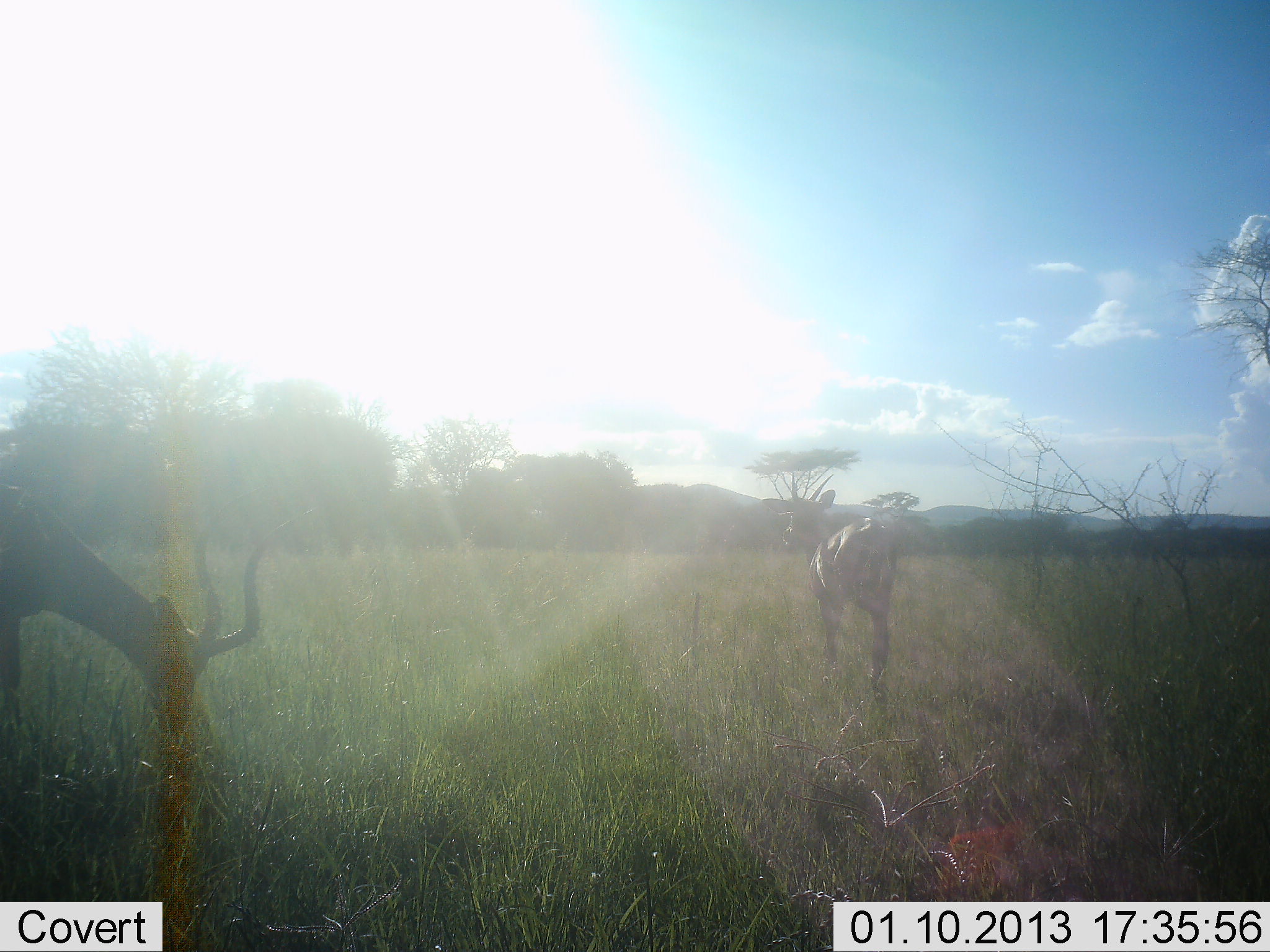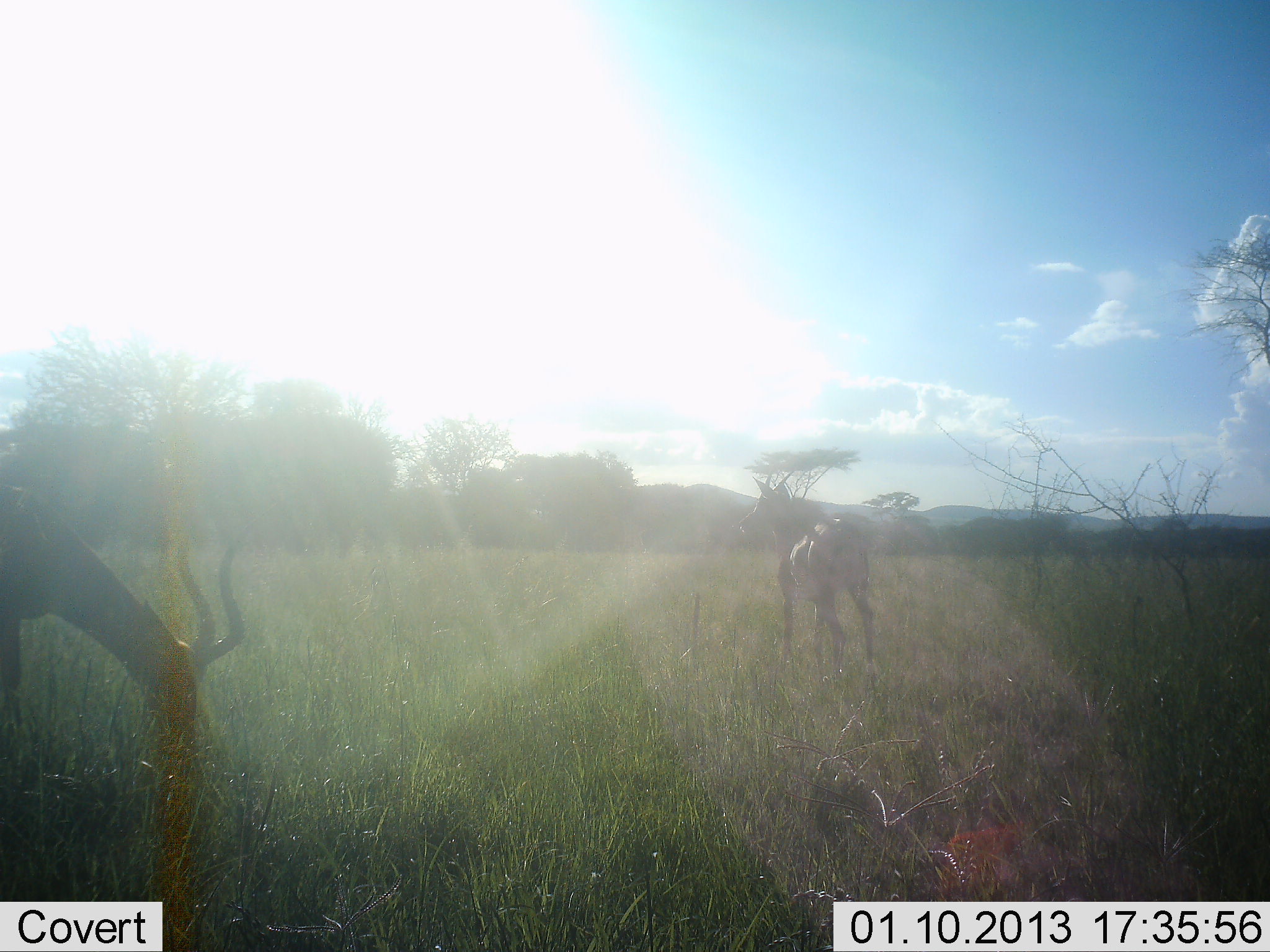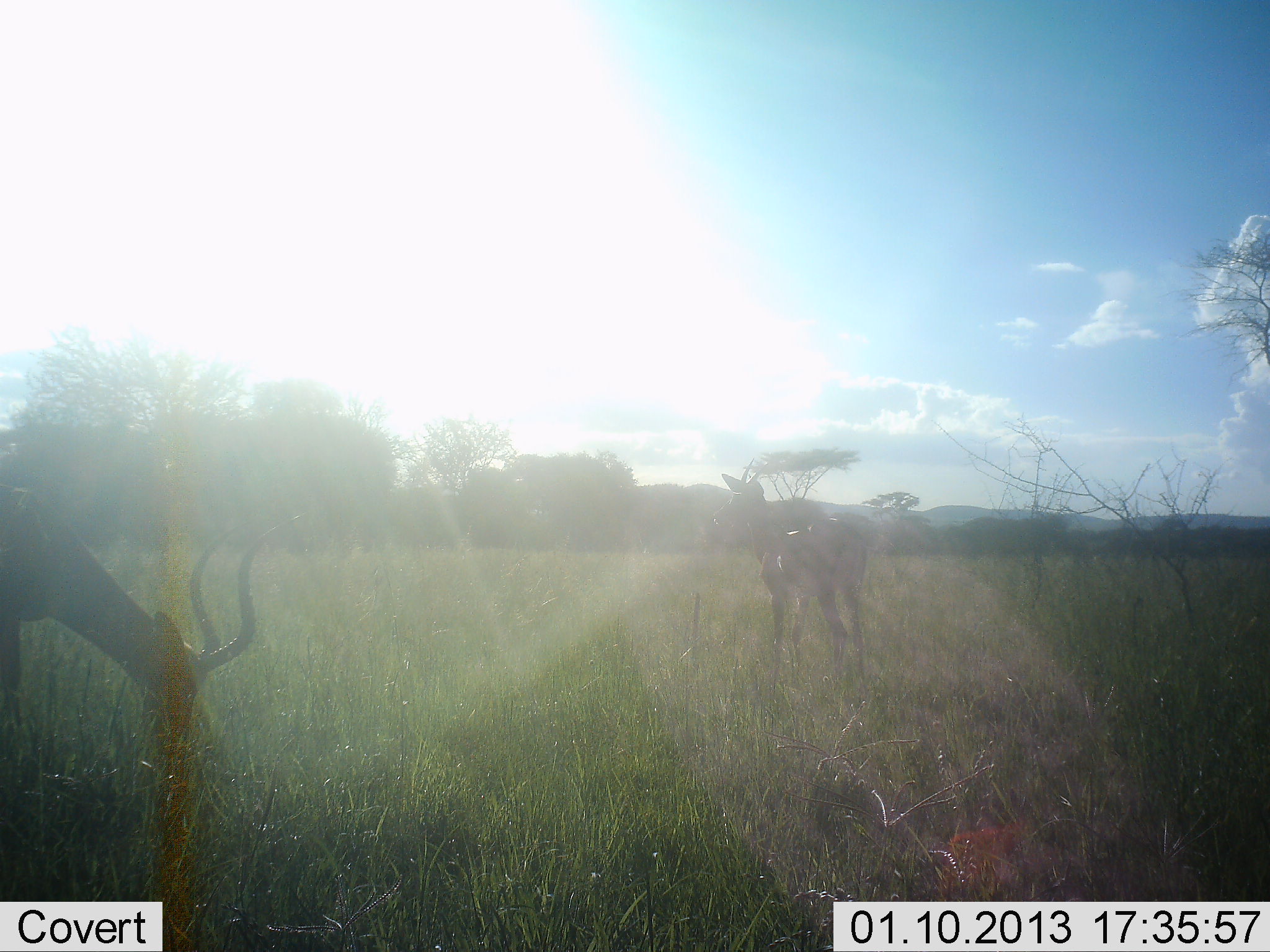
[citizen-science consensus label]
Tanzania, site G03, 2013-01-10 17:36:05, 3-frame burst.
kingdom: Animalia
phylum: Chordata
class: Mammalia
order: Artiodactyla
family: Bovidae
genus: Aepyceros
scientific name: Aepyceros melampus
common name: impala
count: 2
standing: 40%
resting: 5%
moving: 55%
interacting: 0%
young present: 0%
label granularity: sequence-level